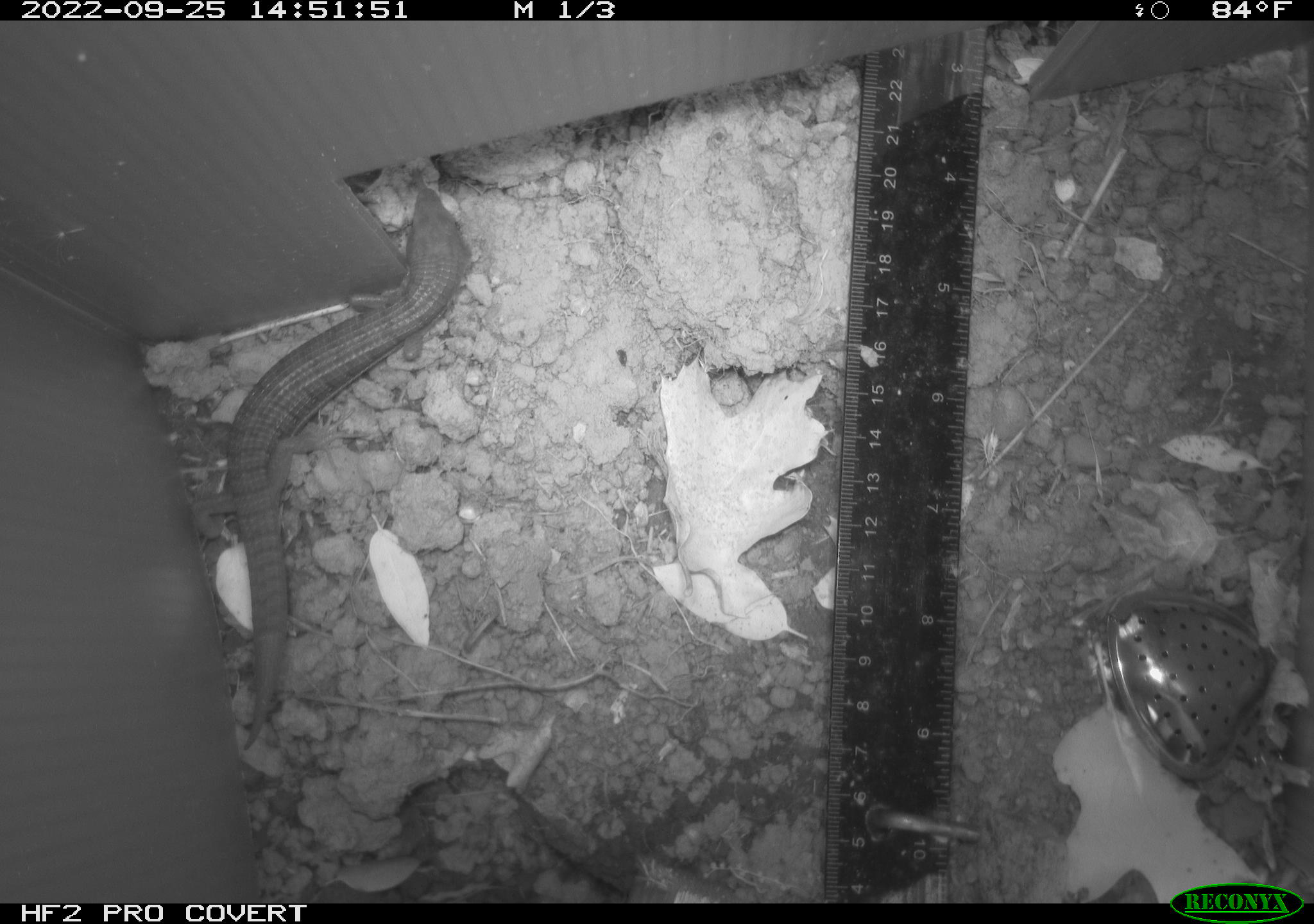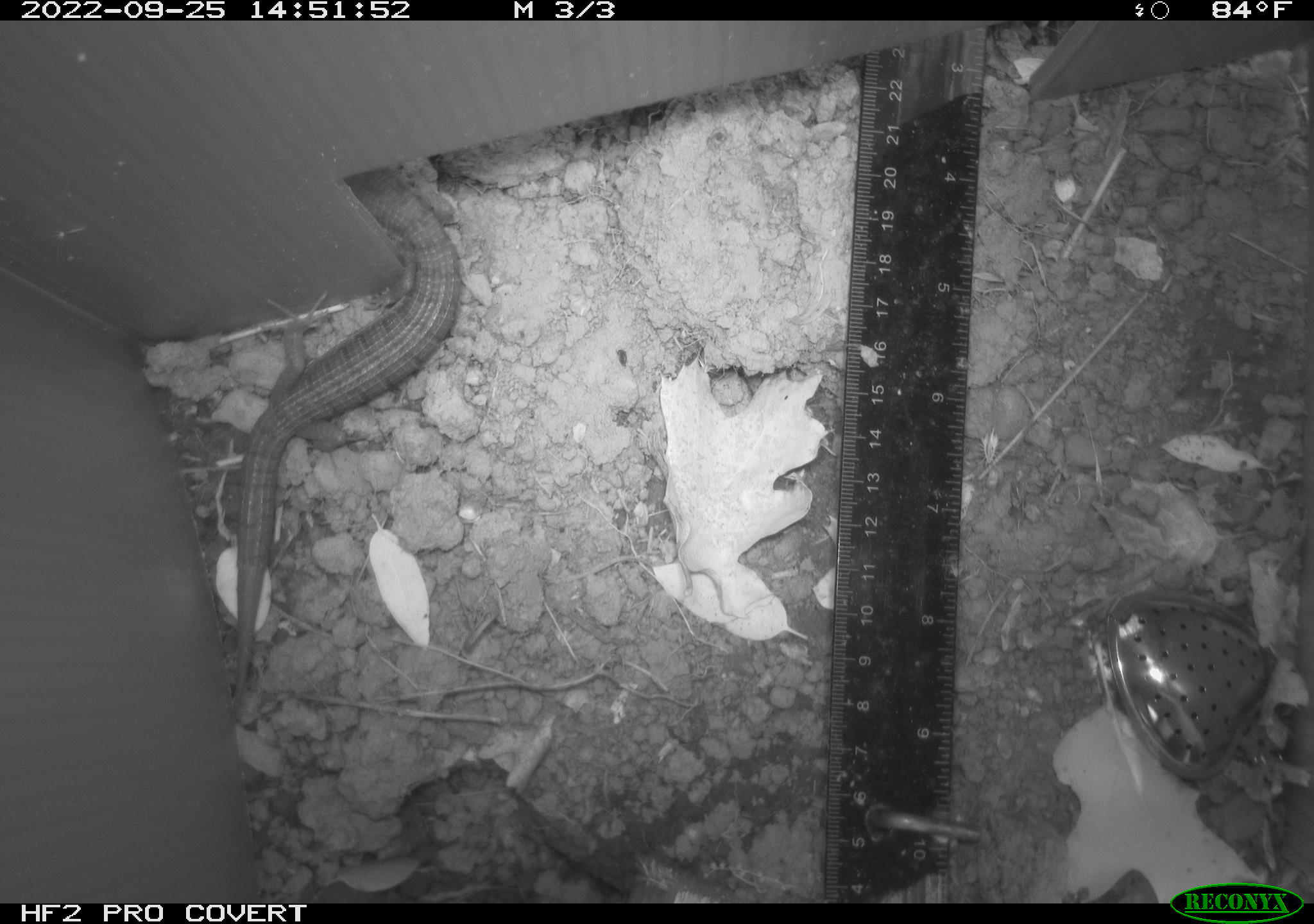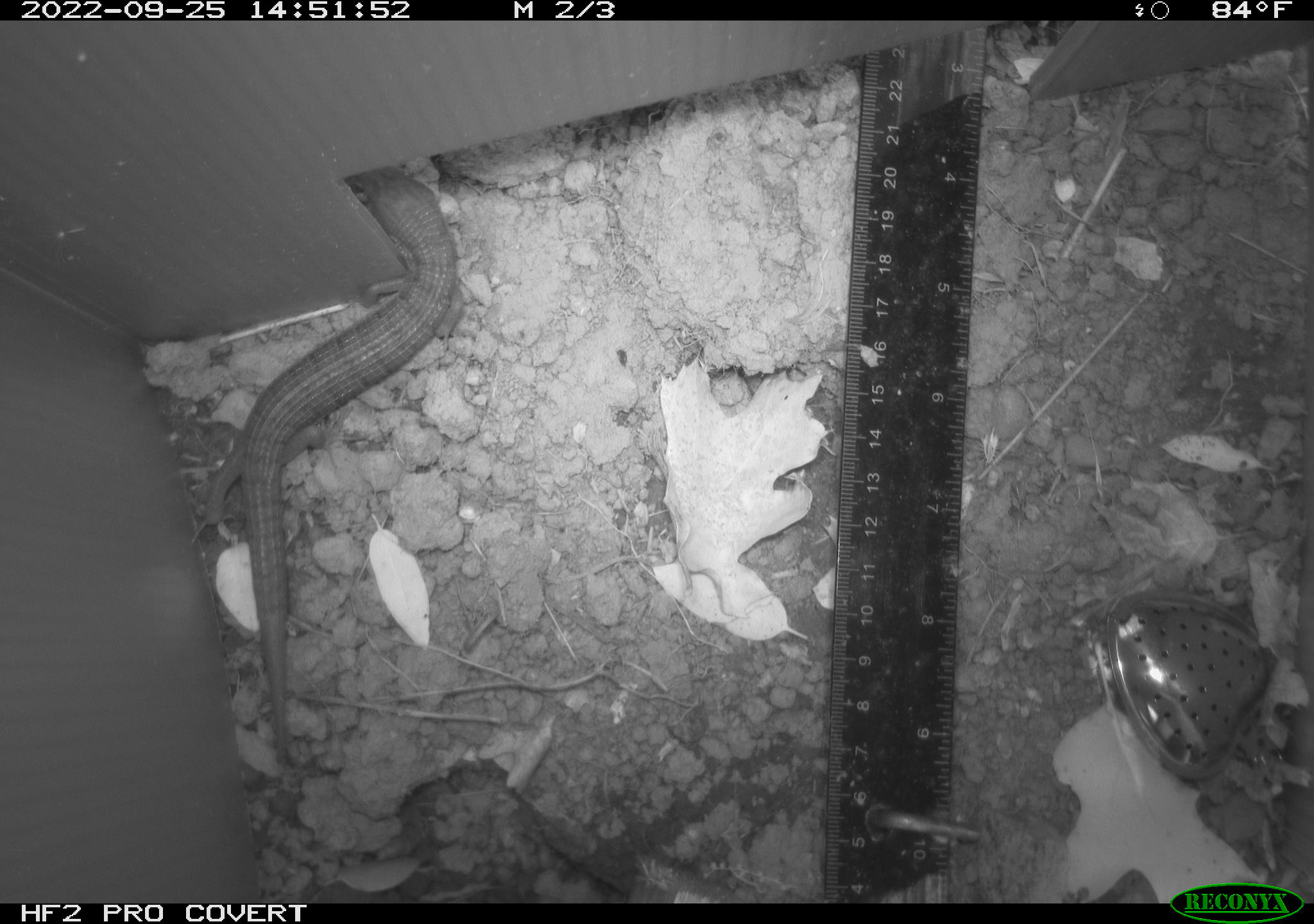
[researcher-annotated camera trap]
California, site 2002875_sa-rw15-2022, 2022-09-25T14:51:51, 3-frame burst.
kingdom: Animalia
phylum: Chordata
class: Reptilia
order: Squamata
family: Anguidae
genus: Elgaria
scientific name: Elgaria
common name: alligator lizards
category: elgaria species